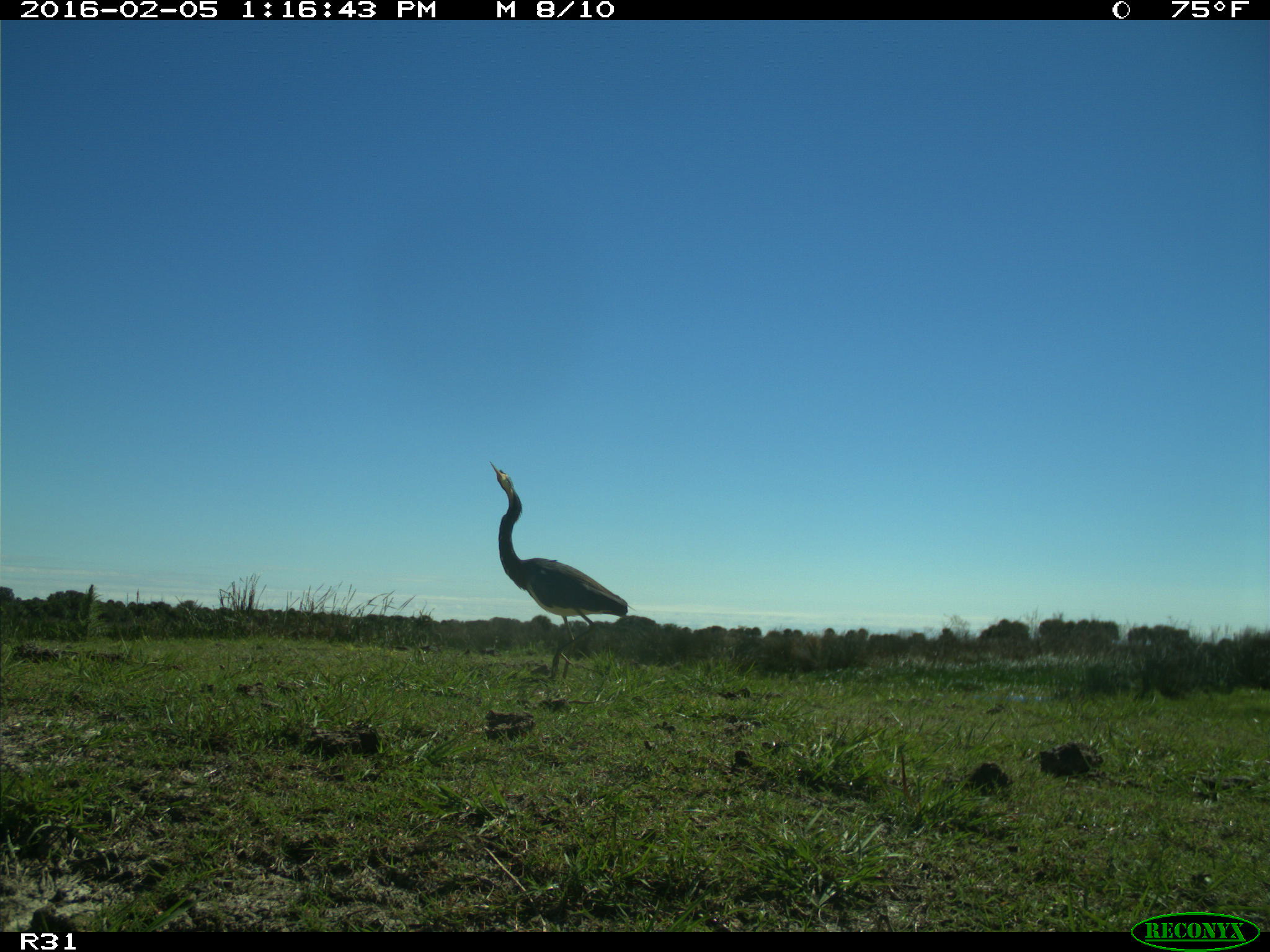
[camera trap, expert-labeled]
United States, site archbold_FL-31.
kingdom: Animalia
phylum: Chordata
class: Aves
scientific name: Aves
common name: birds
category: unidentified bird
Unidentified bird (birds) (Aves).